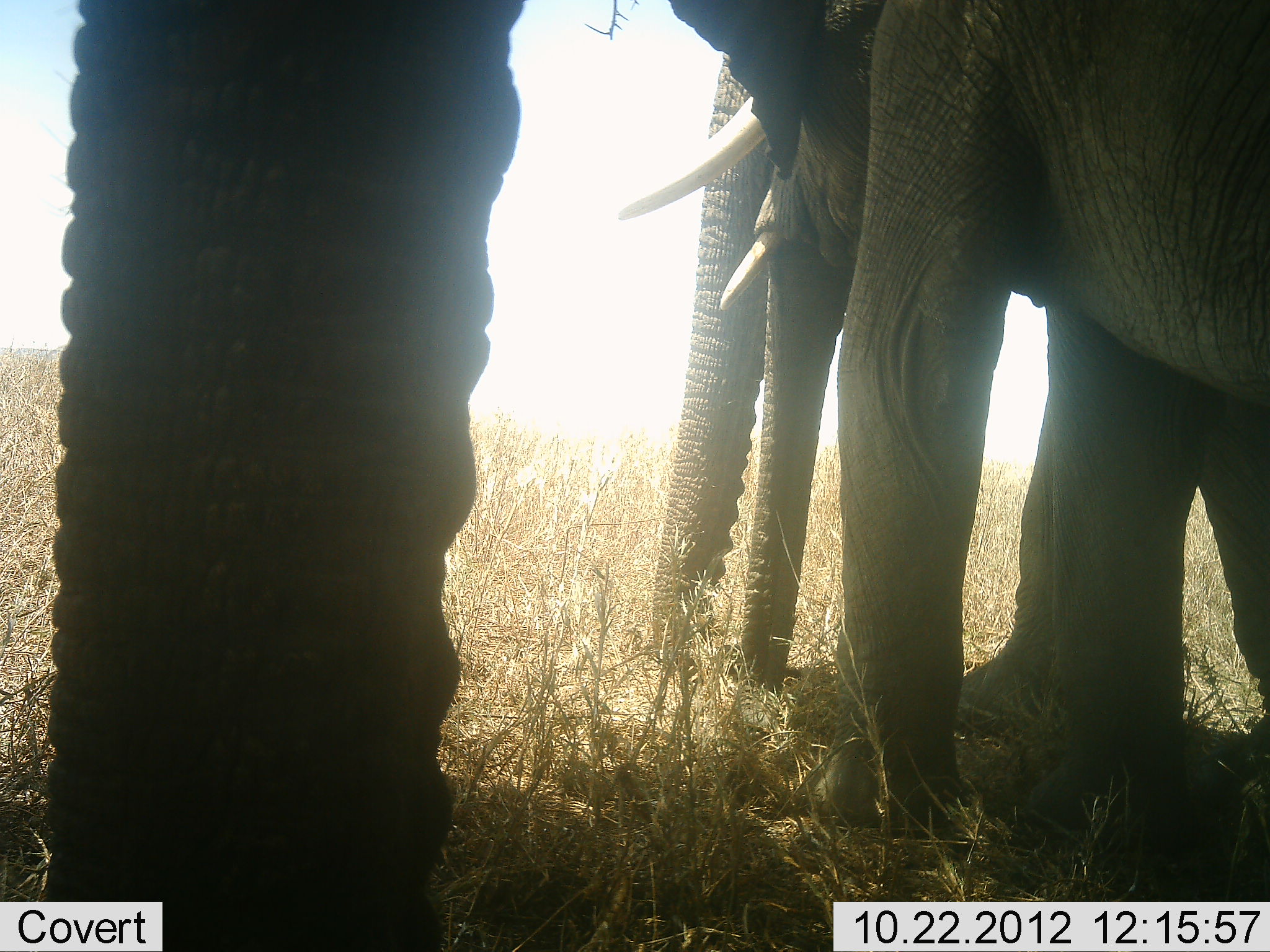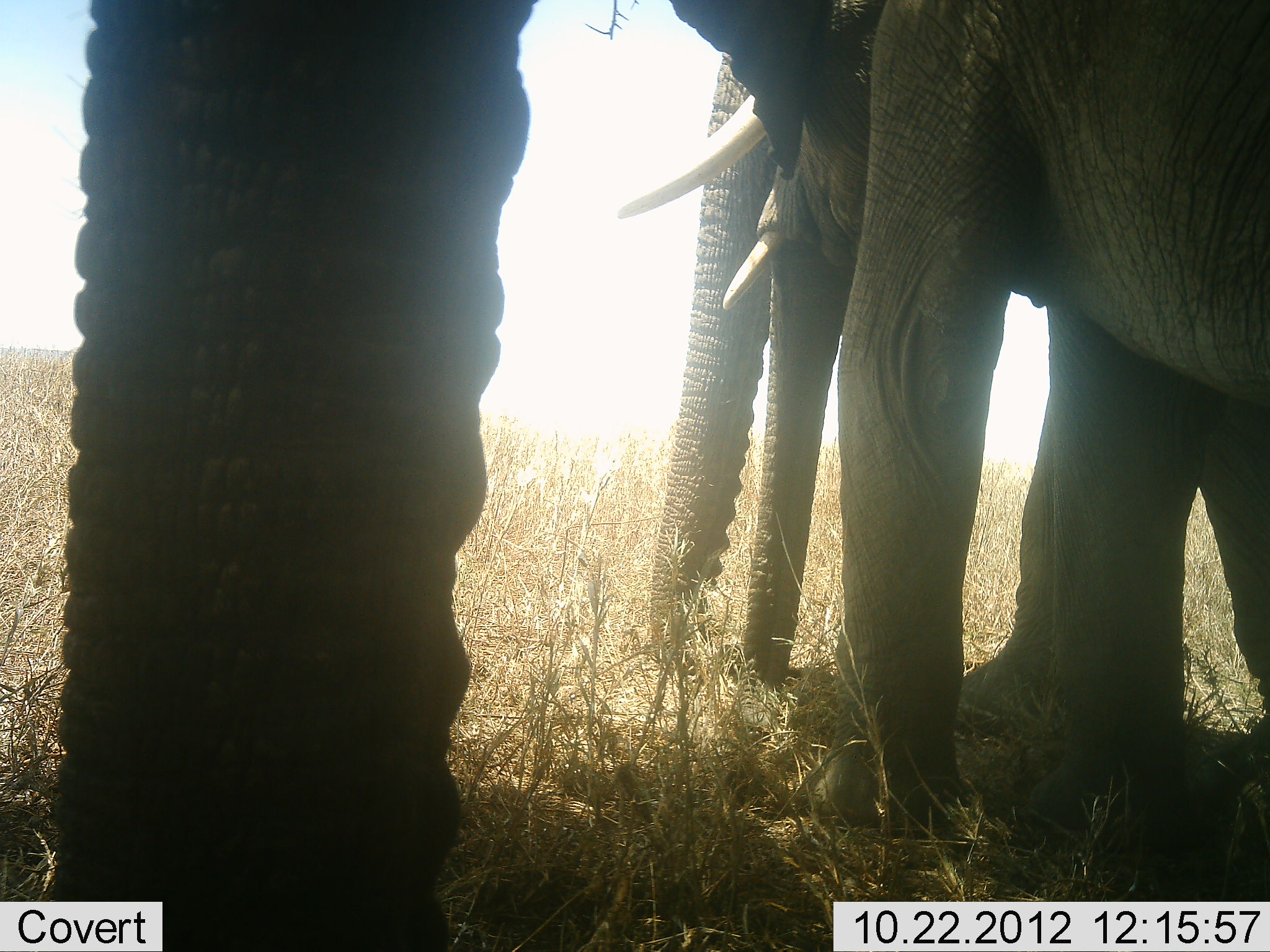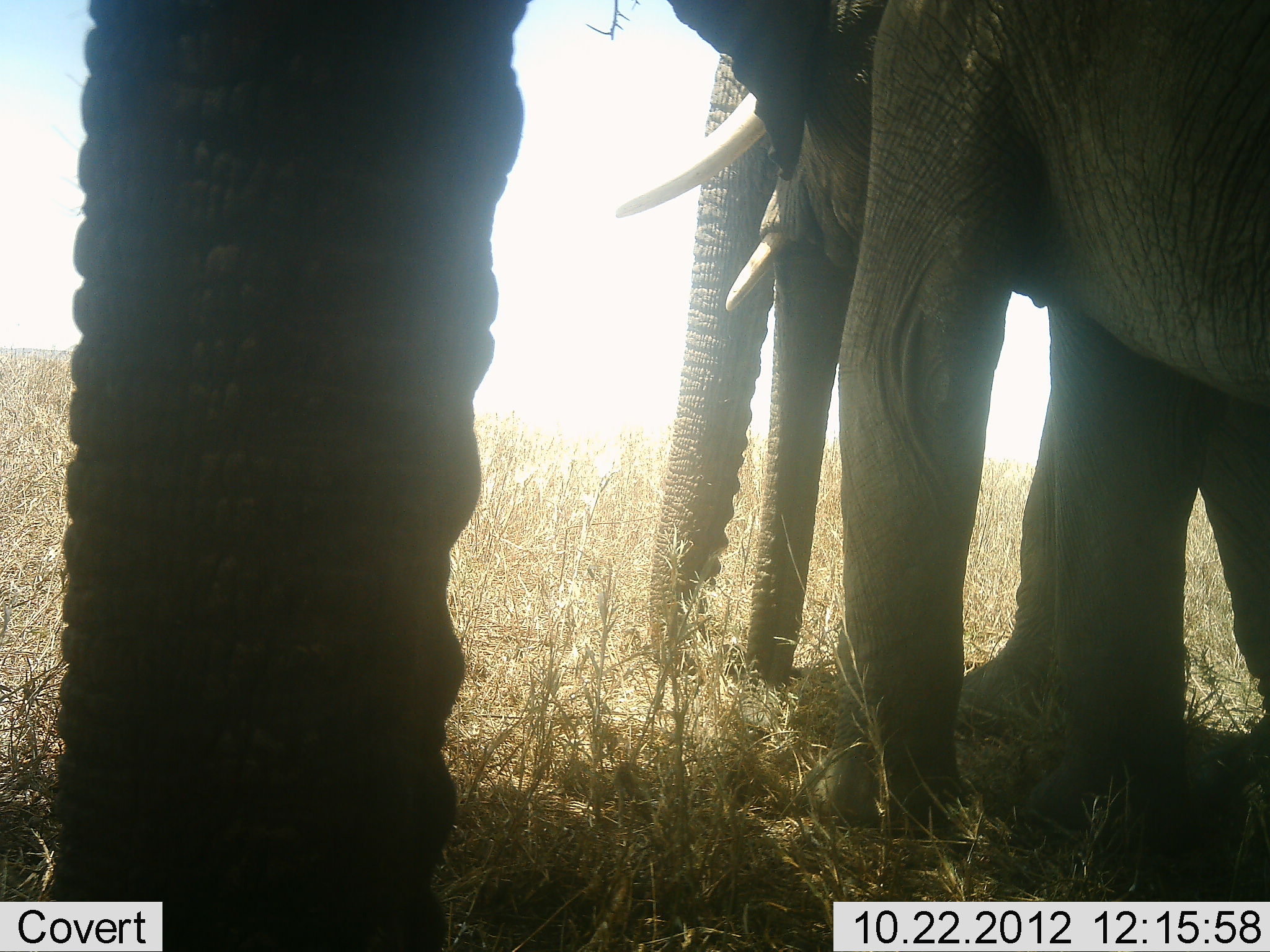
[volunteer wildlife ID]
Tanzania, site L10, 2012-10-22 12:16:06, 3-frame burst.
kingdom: Animalia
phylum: Chordata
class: Mammalia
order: Proboscidea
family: Elephantidae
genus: Loxodonta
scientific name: Loxodonta africana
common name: african bush elephant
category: elephant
Elephant (african bush elephant) (Loxodonta africana), count 3. Behavior (volunteer vote fractions): standing 100%, resting 0%, moving 0%, interacting 0%. Young present (vote fraction): 10%. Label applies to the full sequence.